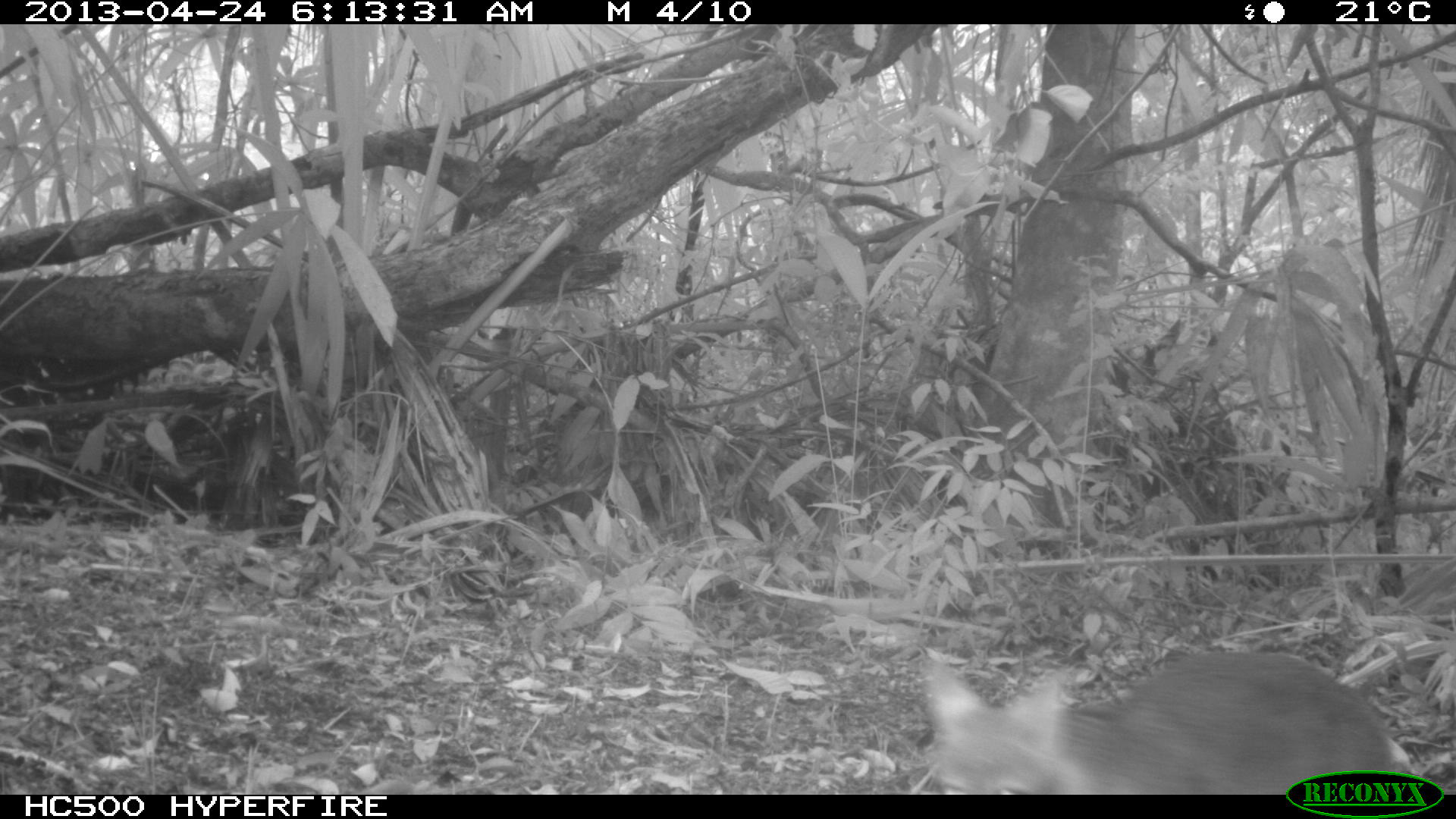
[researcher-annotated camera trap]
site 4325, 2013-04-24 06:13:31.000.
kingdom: Animalia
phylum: Chordata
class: Mammalia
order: Carnivora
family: Canidae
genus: Urocyon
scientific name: Urocyon cinereoargenteus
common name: gray fox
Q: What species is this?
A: Urocyon cinereoargenteus (gray fox).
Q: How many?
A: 1.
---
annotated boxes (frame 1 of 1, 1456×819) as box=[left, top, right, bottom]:
urocyon cinereoargenteus: box=[906, 646, 1427, 791]